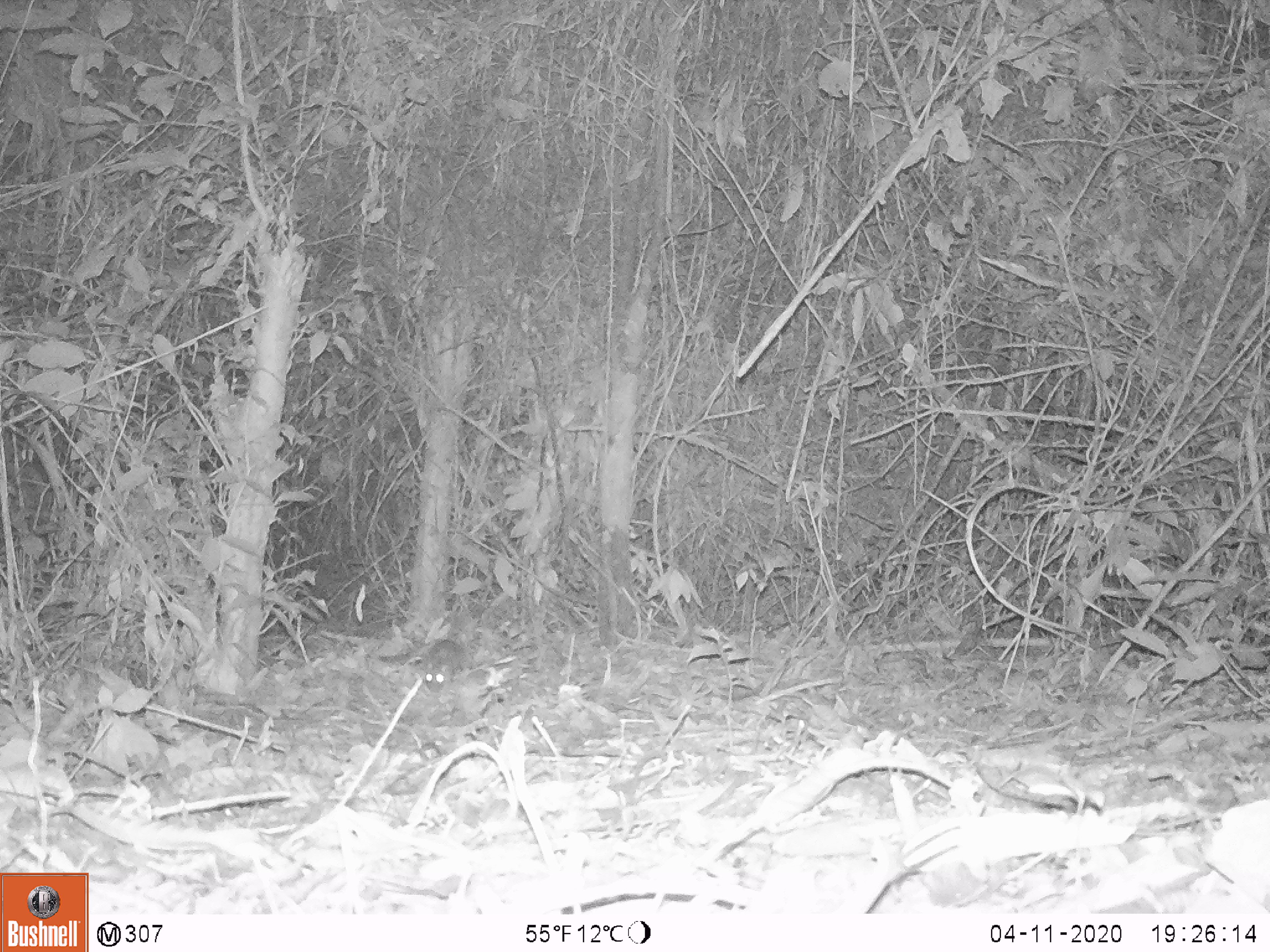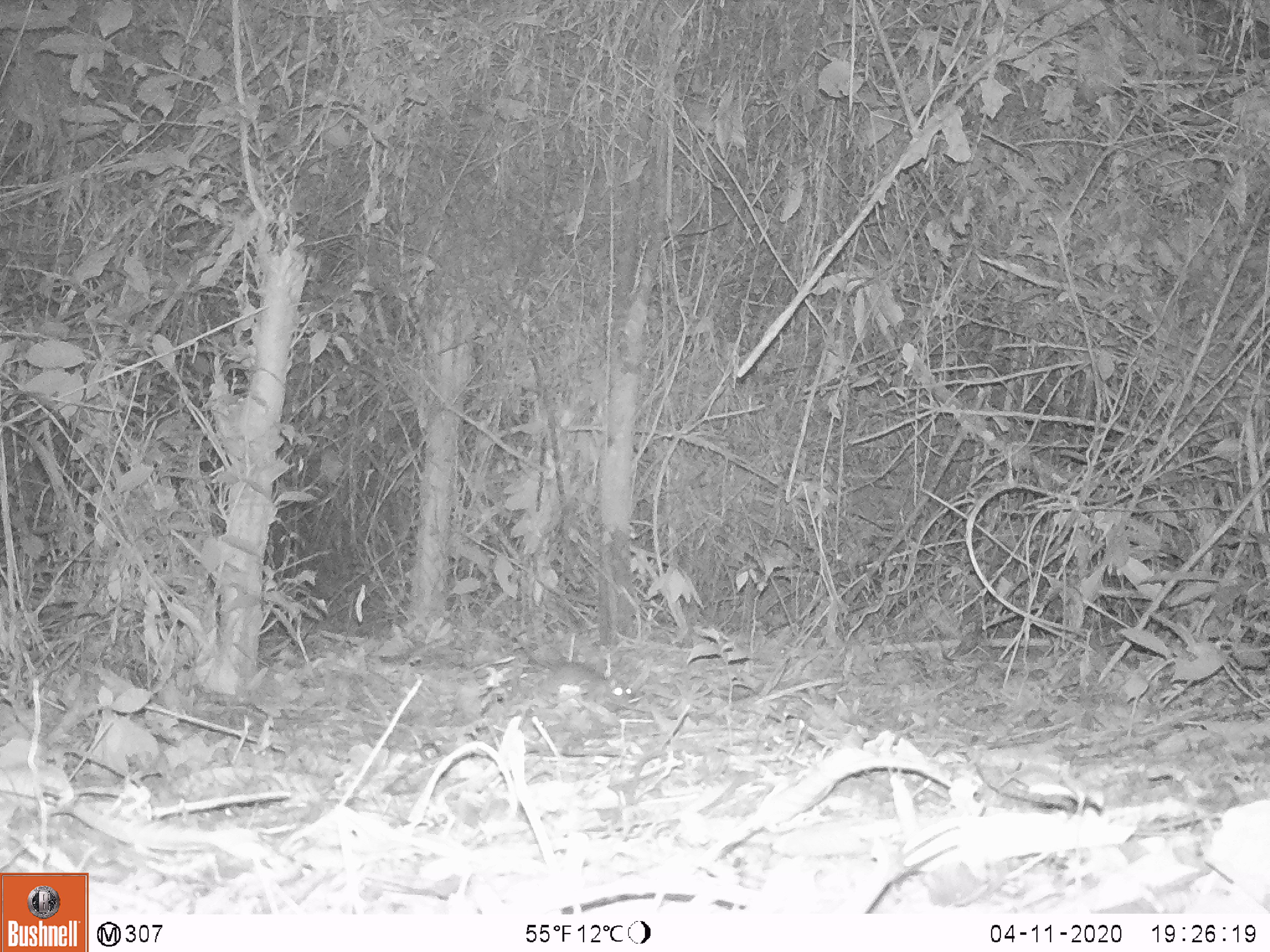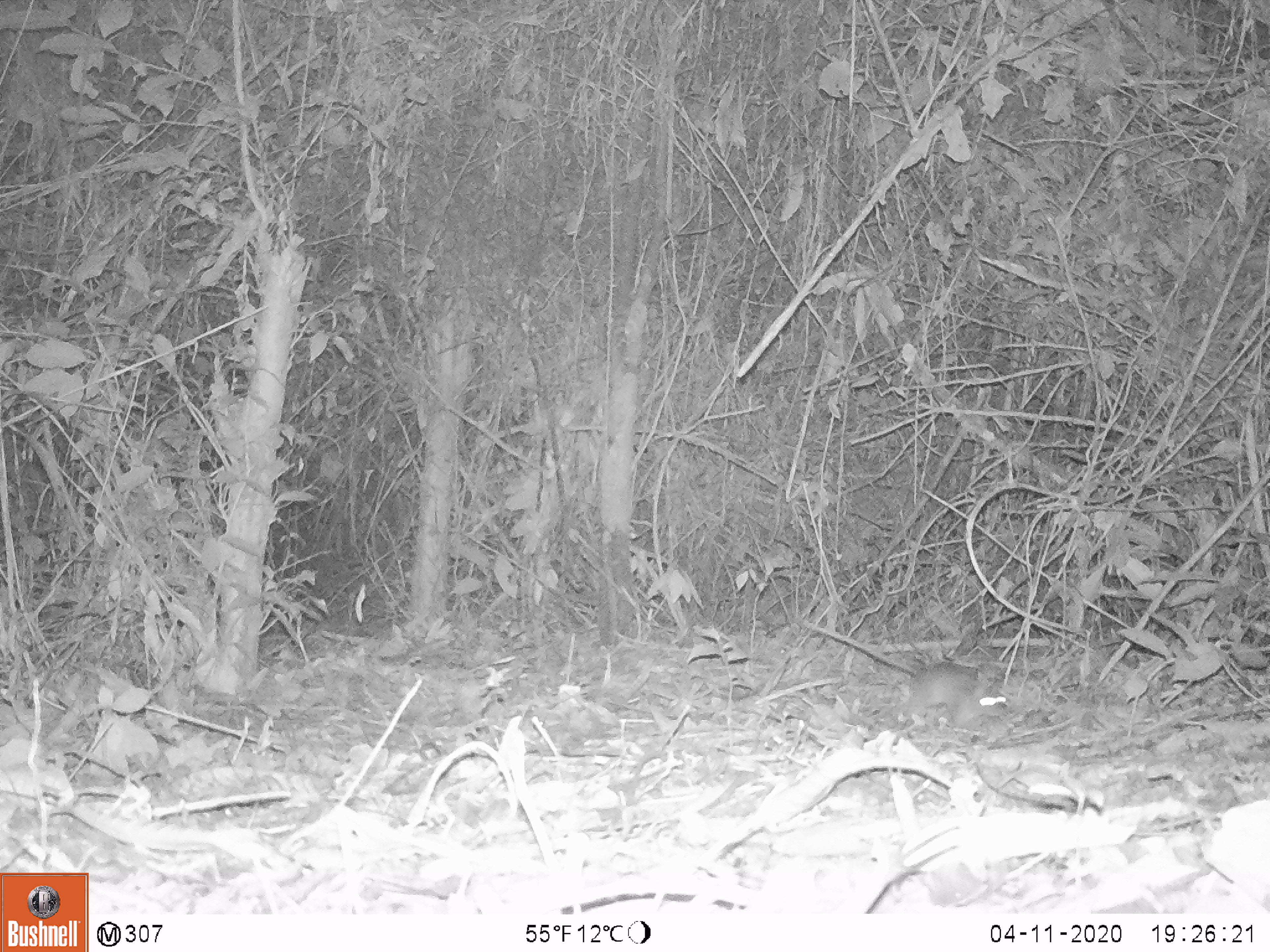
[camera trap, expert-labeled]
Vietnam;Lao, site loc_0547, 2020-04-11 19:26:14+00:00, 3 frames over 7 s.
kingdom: Animalia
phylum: Chordata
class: Mammalia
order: Rodentia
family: Muridae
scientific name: Muridae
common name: old-world mice and rats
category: unidentified murid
Unidentified murid (old-world mice and rats) (Muridae). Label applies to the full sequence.